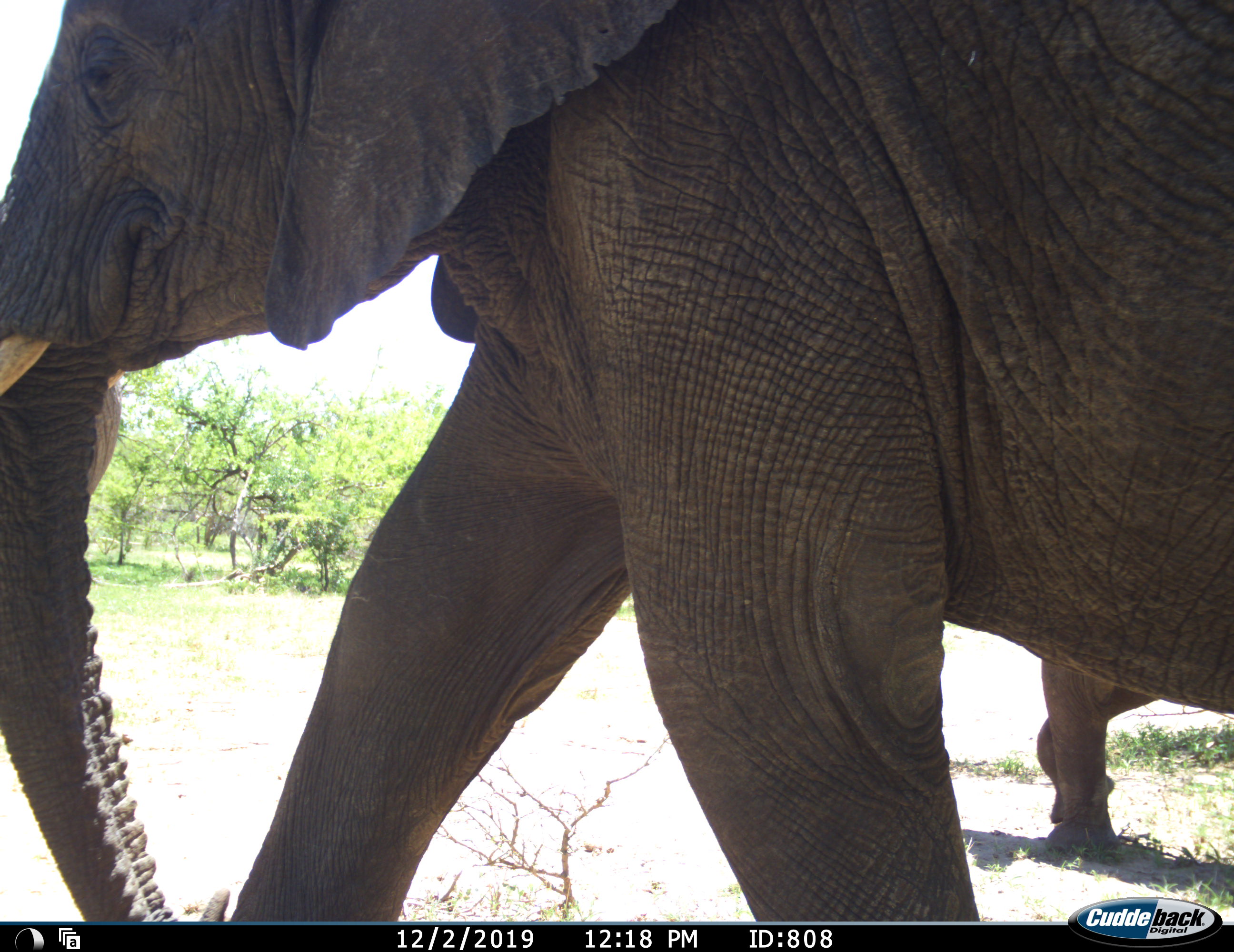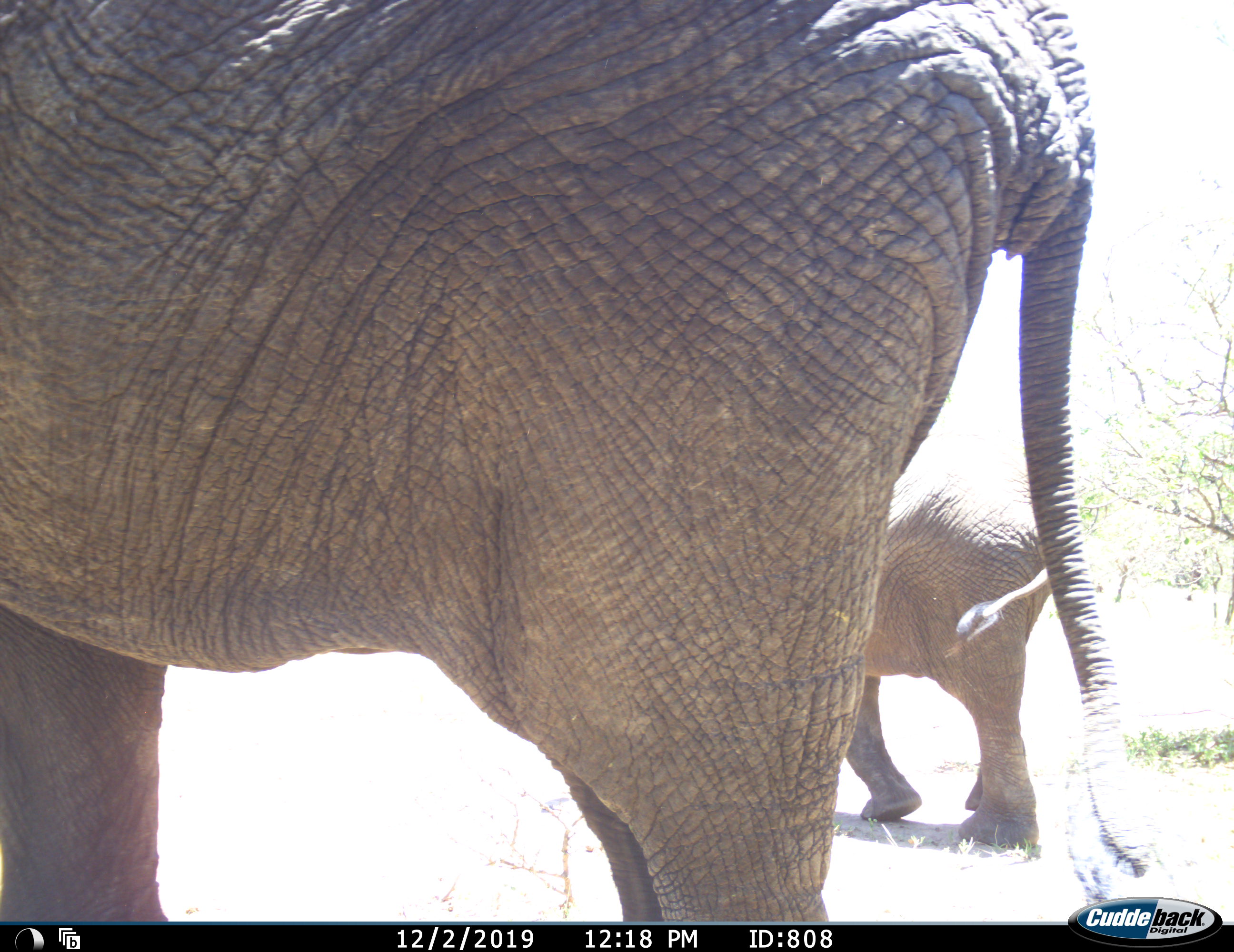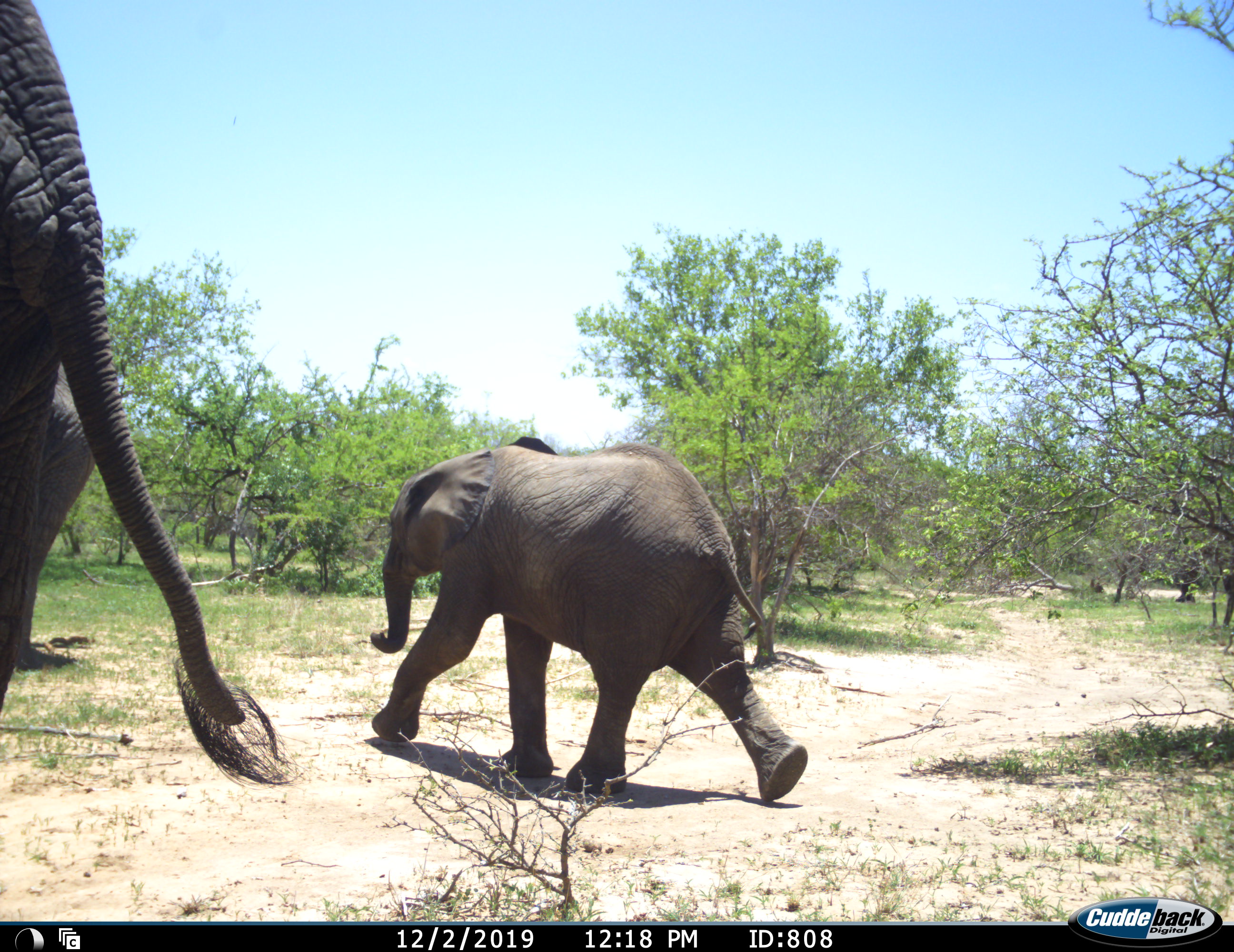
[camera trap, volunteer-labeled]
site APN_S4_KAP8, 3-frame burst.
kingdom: Animalia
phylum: Chordata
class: Mammalia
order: Proboscidea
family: Elephantidae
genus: Loxodonta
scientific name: Loxodonta africana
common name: african bush elephant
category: elephant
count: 2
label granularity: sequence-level